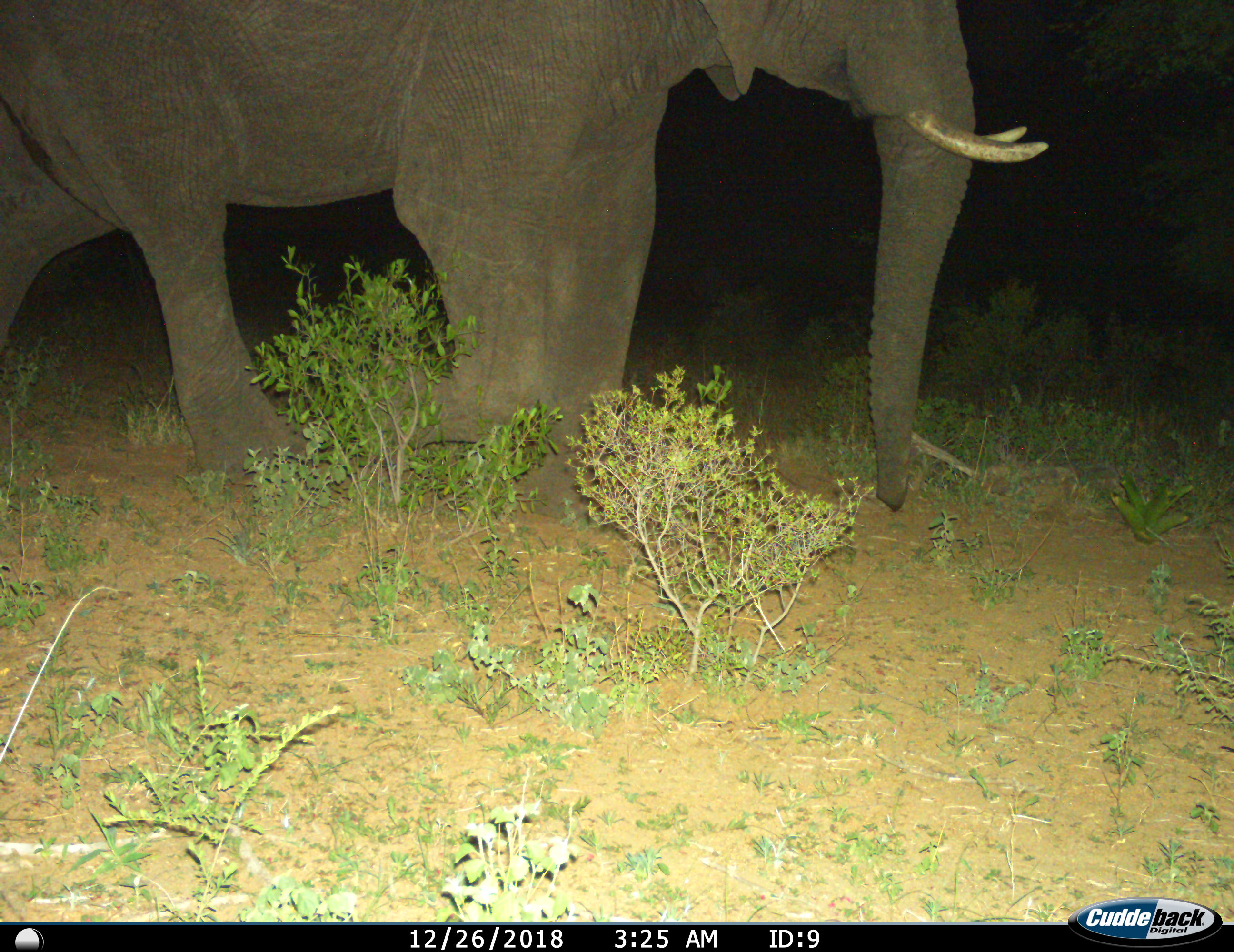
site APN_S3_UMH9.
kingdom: Animalia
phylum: Chordata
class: Mammalia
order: Proboscidea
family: Elephantidae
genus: Loxodonta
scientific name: Loxodonta africana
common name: african bush elephant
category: elephant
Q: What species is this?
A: Elephant (african bush elephant) (Loxodonta africana).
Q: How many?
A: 1.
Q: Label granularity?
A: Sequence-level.